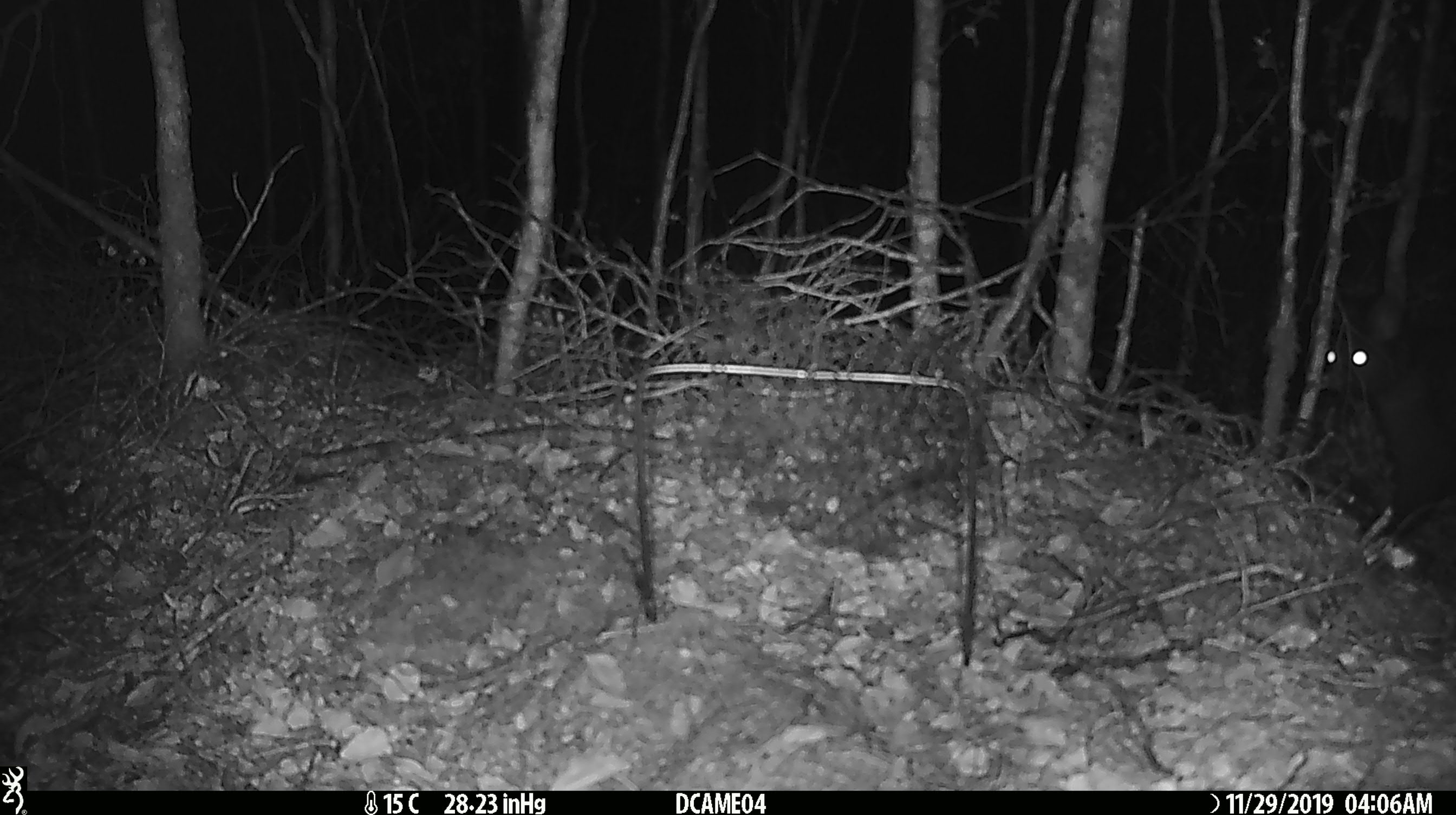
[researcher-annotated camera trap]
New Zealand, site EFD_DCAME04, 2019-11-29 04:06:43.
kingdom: Animalia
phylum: Chordata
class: Mammalia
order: Rodentia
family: Muridae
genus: Rattus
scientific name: Rattus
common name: rat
Rat (Rattus).